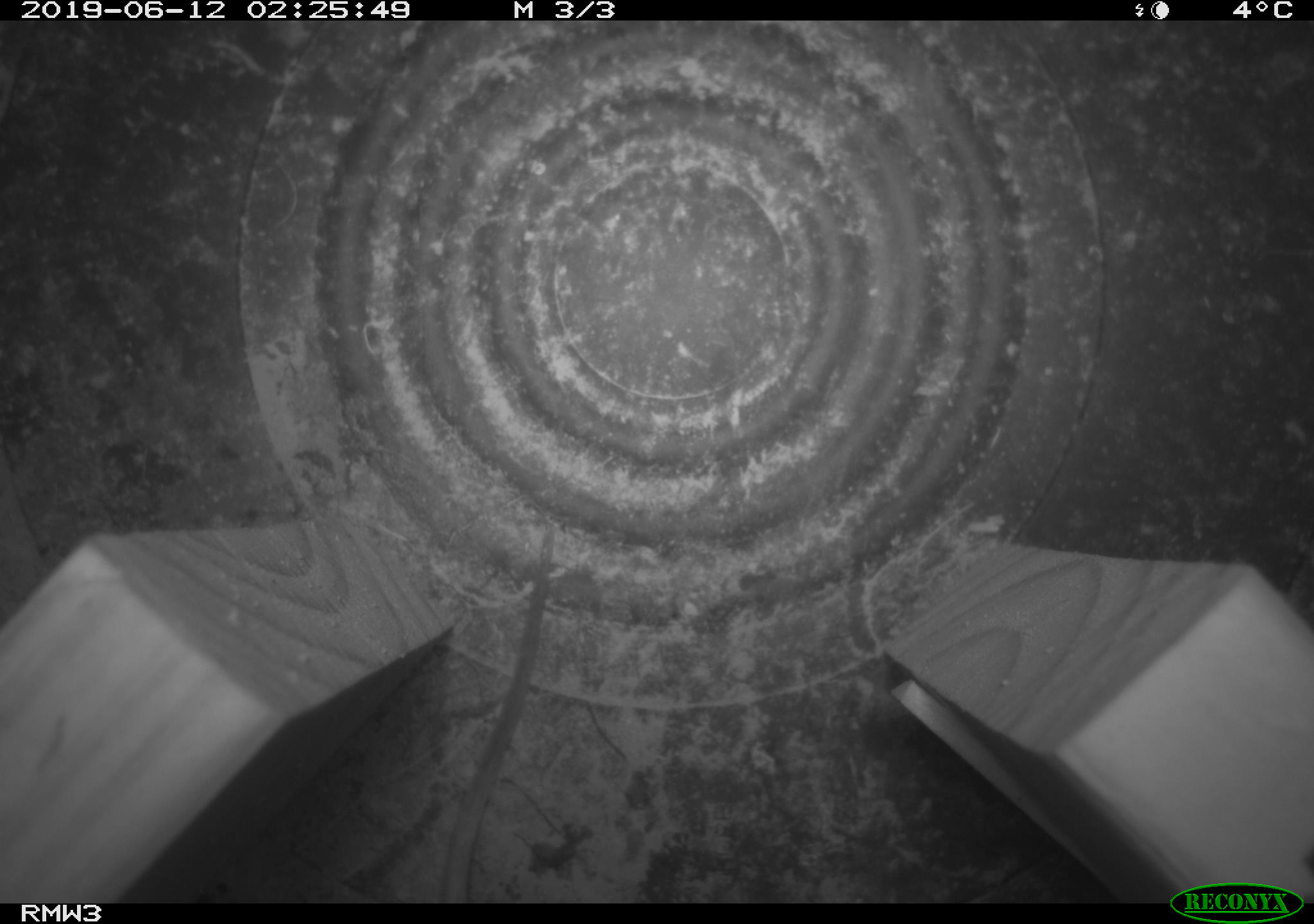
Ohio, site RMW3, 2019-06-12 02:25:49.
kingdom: Animalia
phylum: Chordata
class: Mammalia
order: Rodentia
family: Cricetidae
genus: Peromyscus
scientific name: Peromyscus leucopus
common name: white-footed mouse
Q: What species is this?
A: White-footed mouse (Peromyscus leucopus).